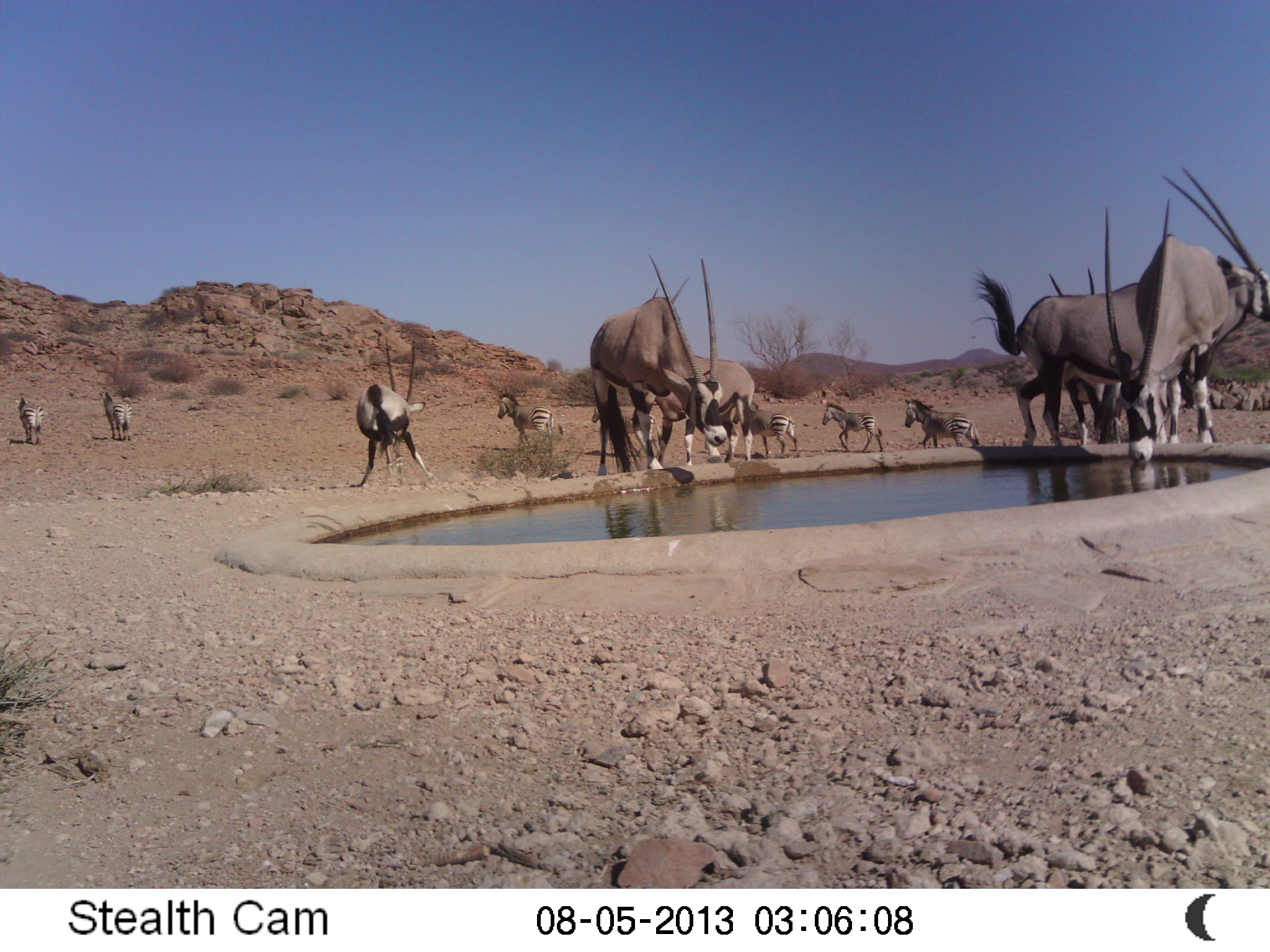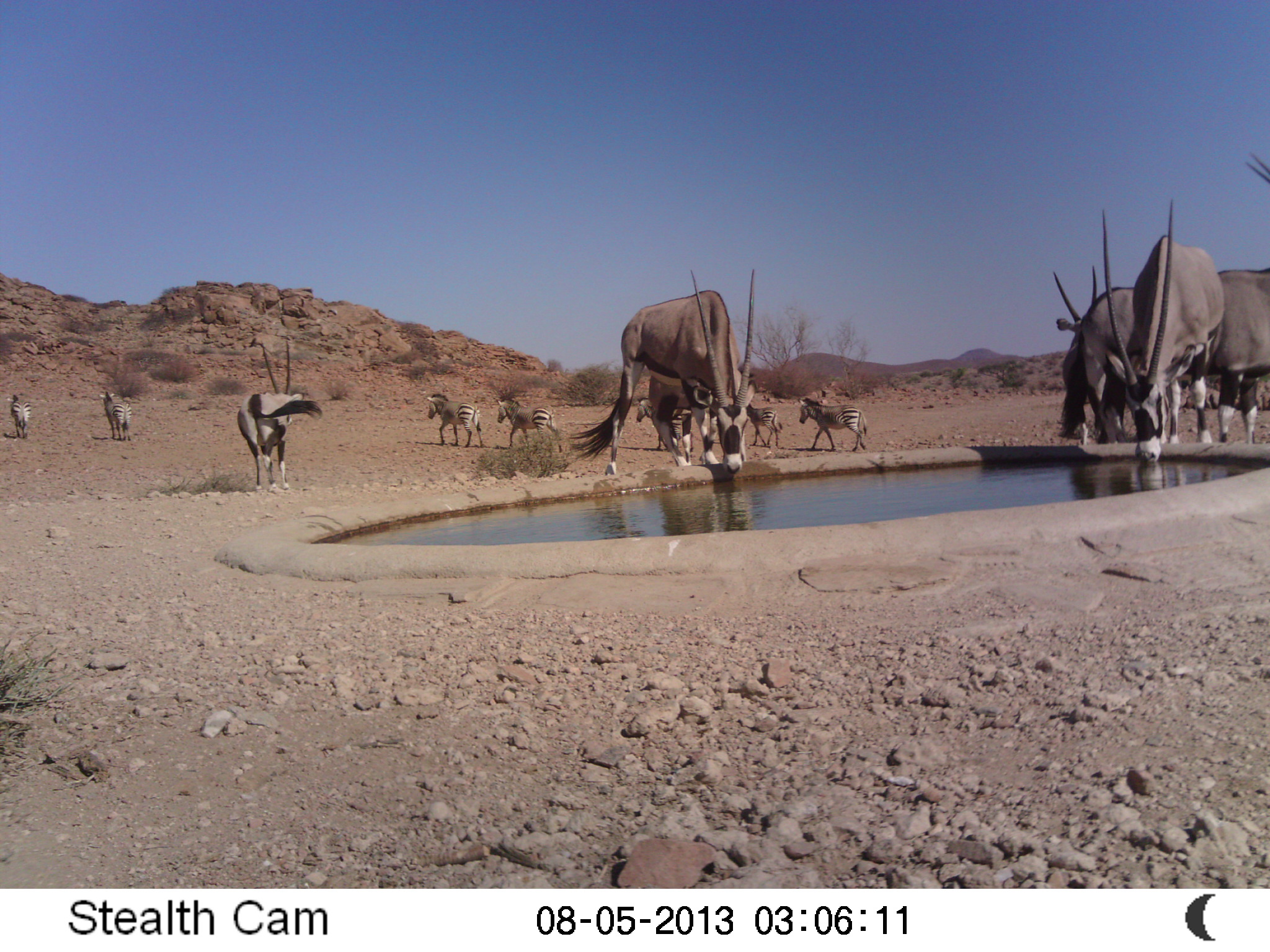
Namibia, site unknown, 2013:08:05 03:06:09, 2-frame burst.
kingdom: Animalia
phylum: Chordata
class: Mammalia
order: Artiodactyla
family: Bovidae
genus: Oryx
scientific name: Oryx gazella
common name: gemsbok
Oryx gazella (gemsbok).